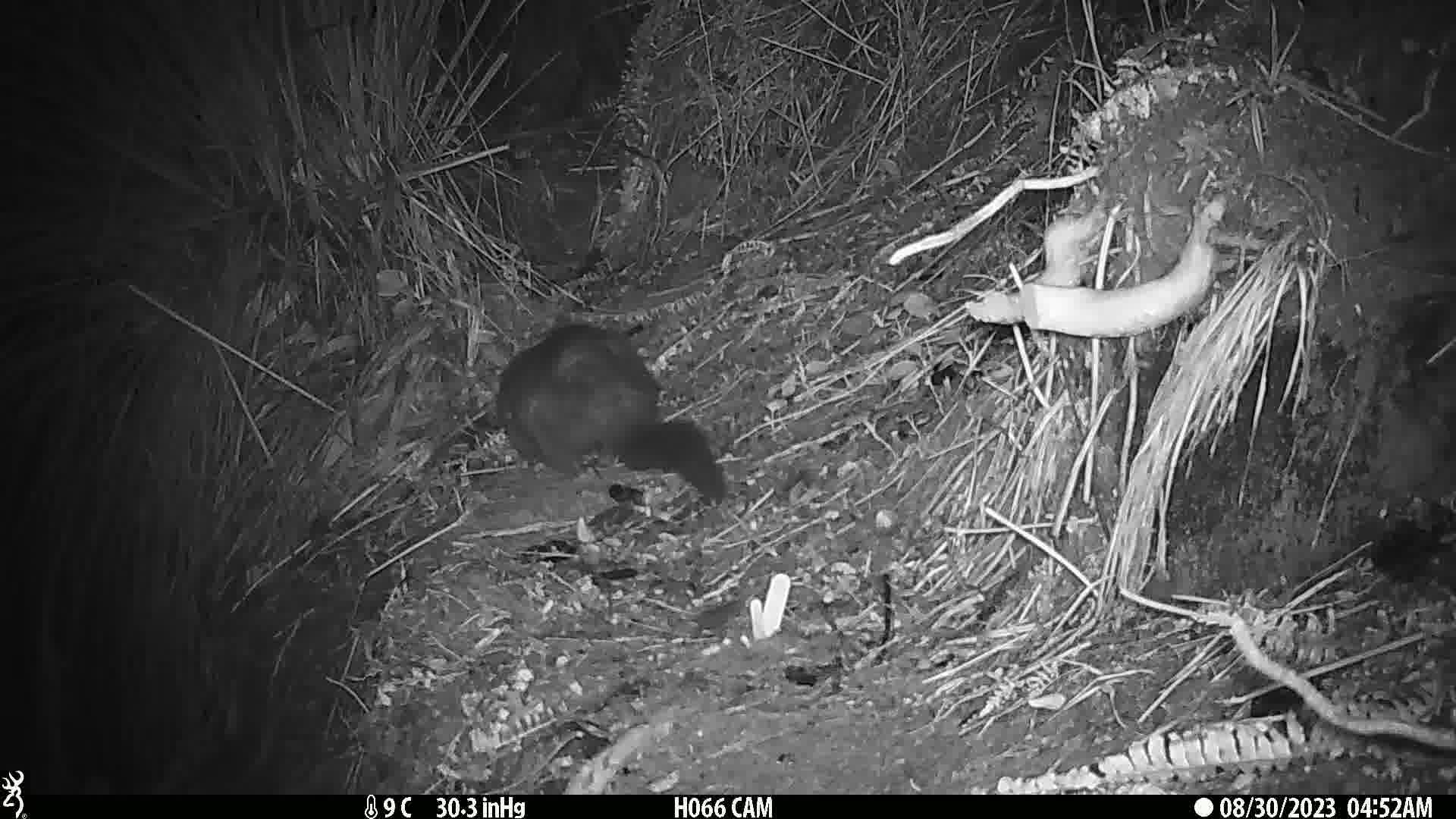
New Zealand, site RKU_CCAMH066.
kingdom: Animalia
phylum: Chordata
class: Mammalia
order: Diprotodontia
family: Phalangeridae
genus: Trichosurus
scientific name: Trichosurus vulpecula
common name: common brushtail possum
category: possum